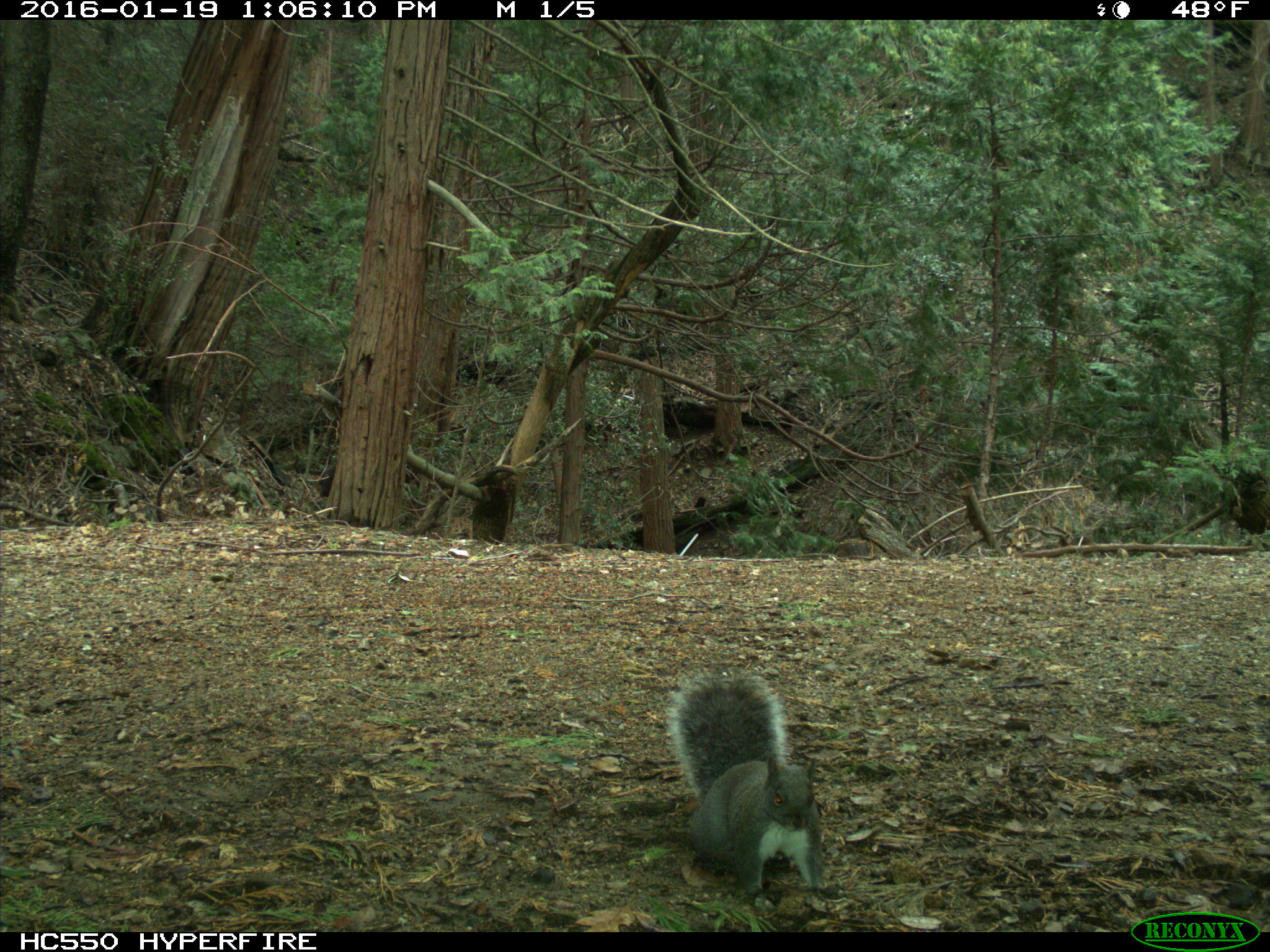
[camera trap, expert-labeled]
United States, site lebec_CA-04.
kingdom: Animalia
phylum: Chordata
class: Mammalia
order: Rodentia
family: Sciuridae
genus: Sciurus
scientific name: Sciurus carolinensis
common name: eastern gray squirrel